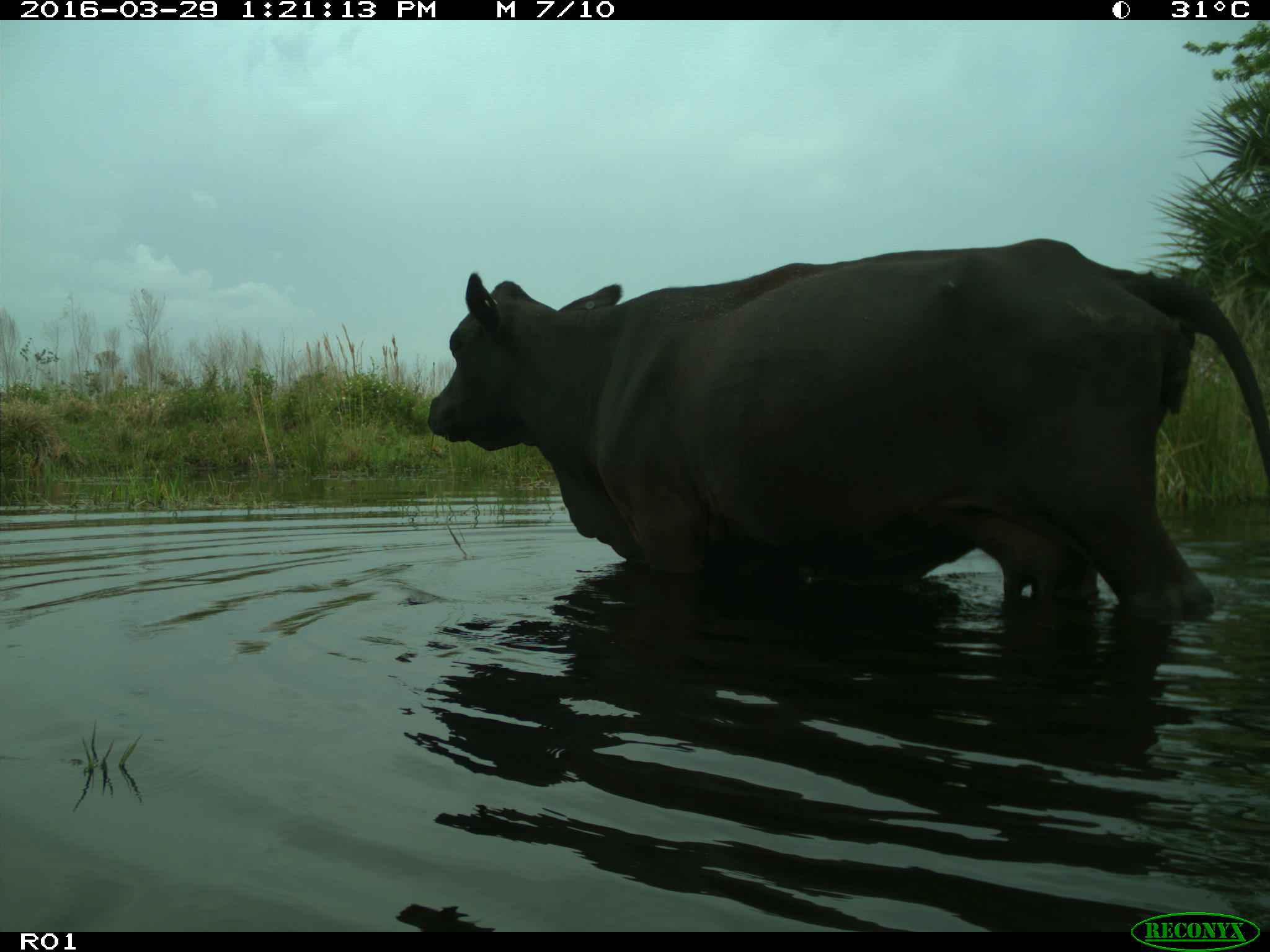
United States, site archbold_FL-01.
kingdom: Animalia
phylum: Chordata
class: Mammalia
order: Artiodactyla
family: Bovidae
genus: Bos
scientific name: Bos taurus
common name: domestic cow